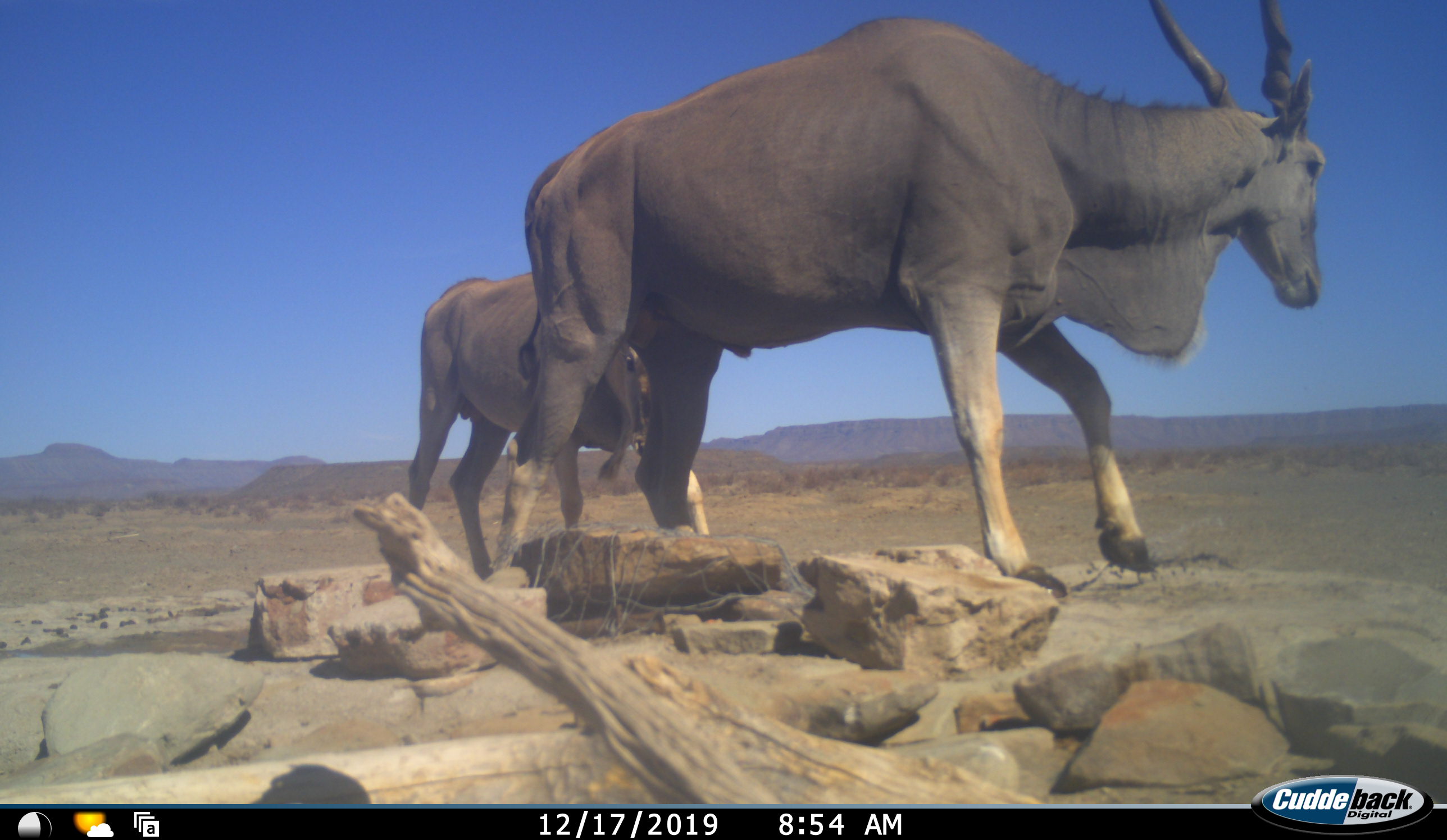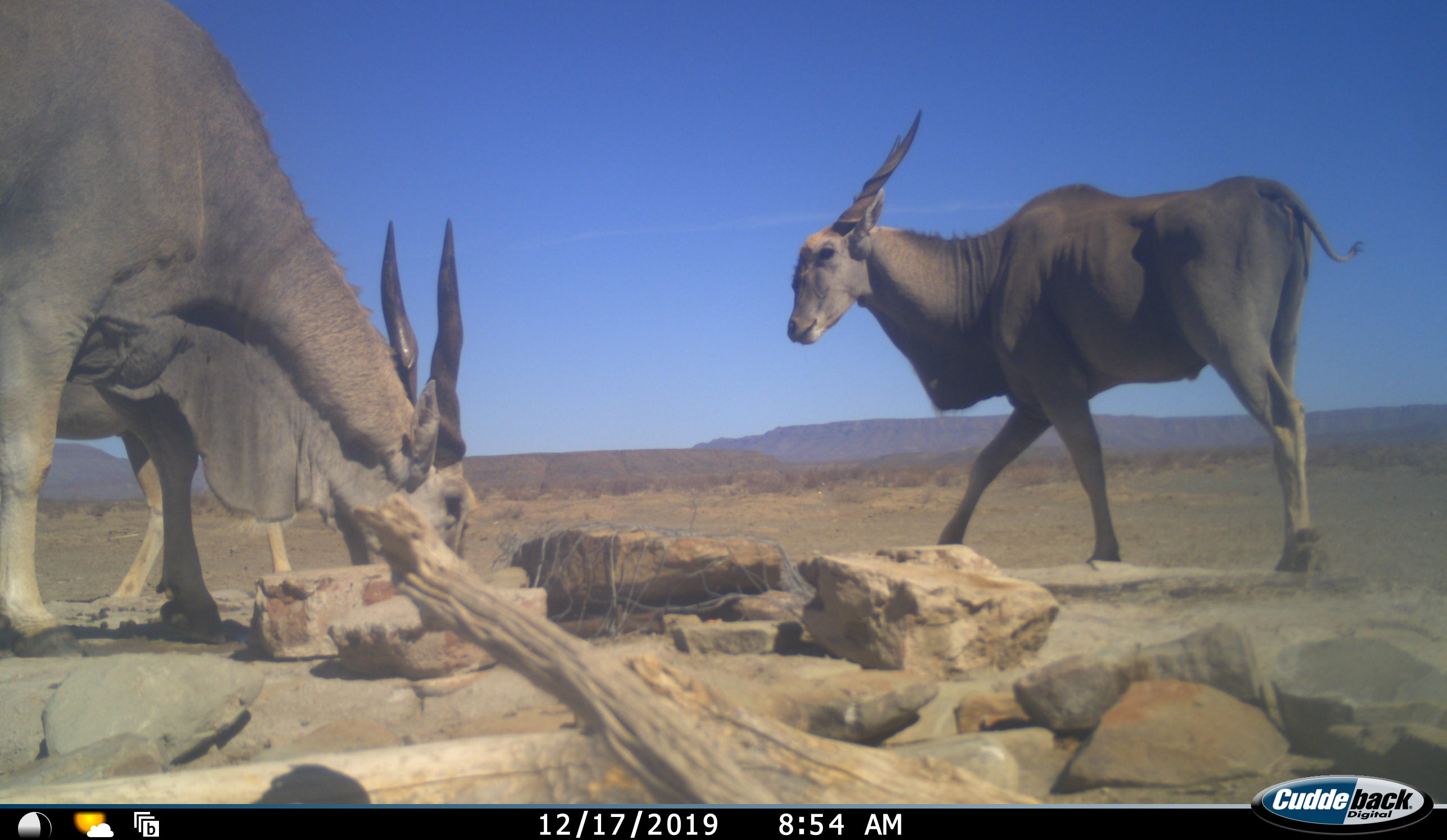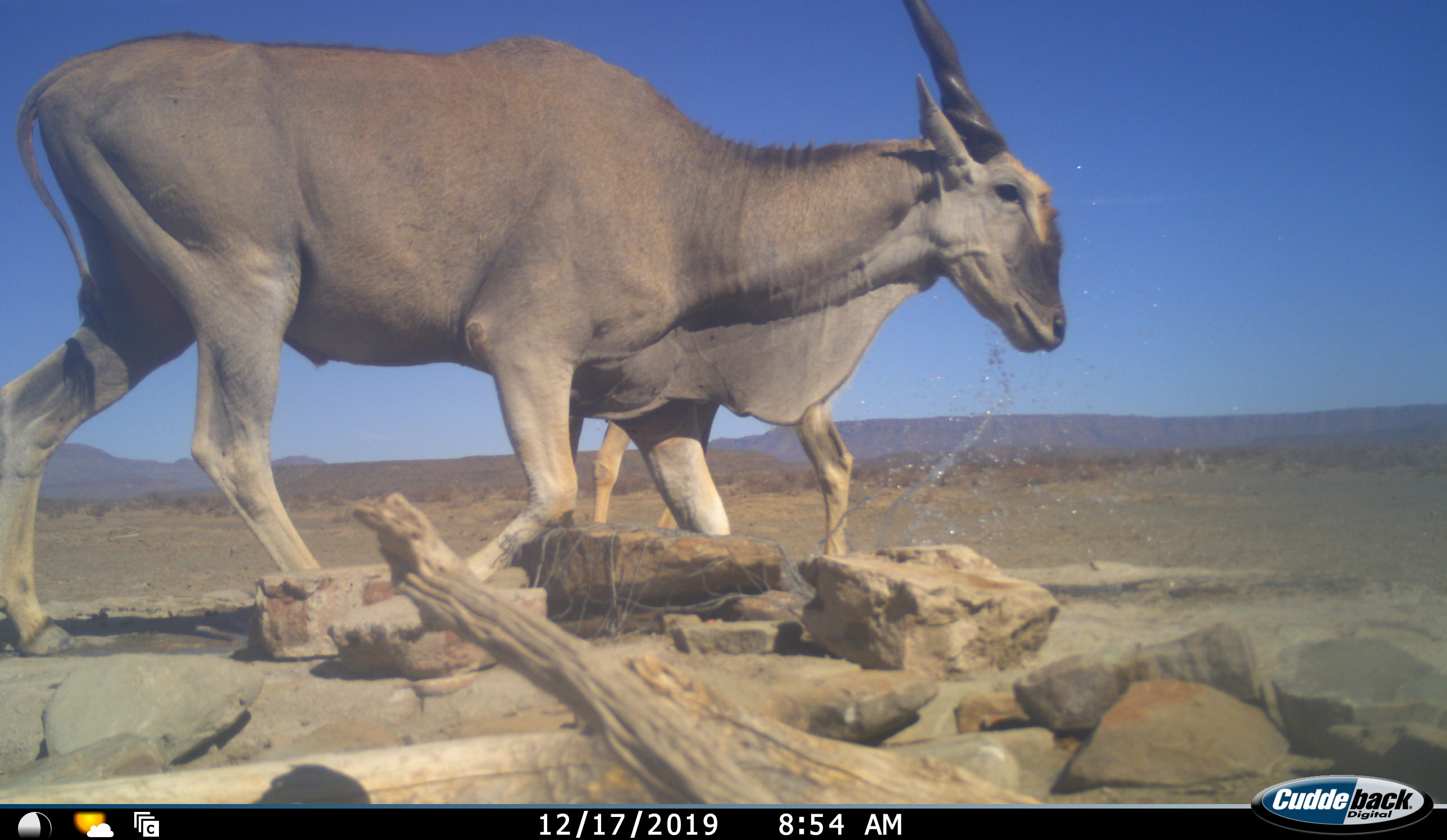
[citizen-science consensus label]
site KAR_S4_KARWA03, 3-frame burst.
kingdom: Animalia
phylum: Chordata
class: Mammalia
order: Artiodactyla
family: Bovidae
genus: Tragelaphus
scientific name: Tragelaphus oryx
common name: eland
Eland (Tragelaphus oryx), count 3. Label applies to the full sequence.